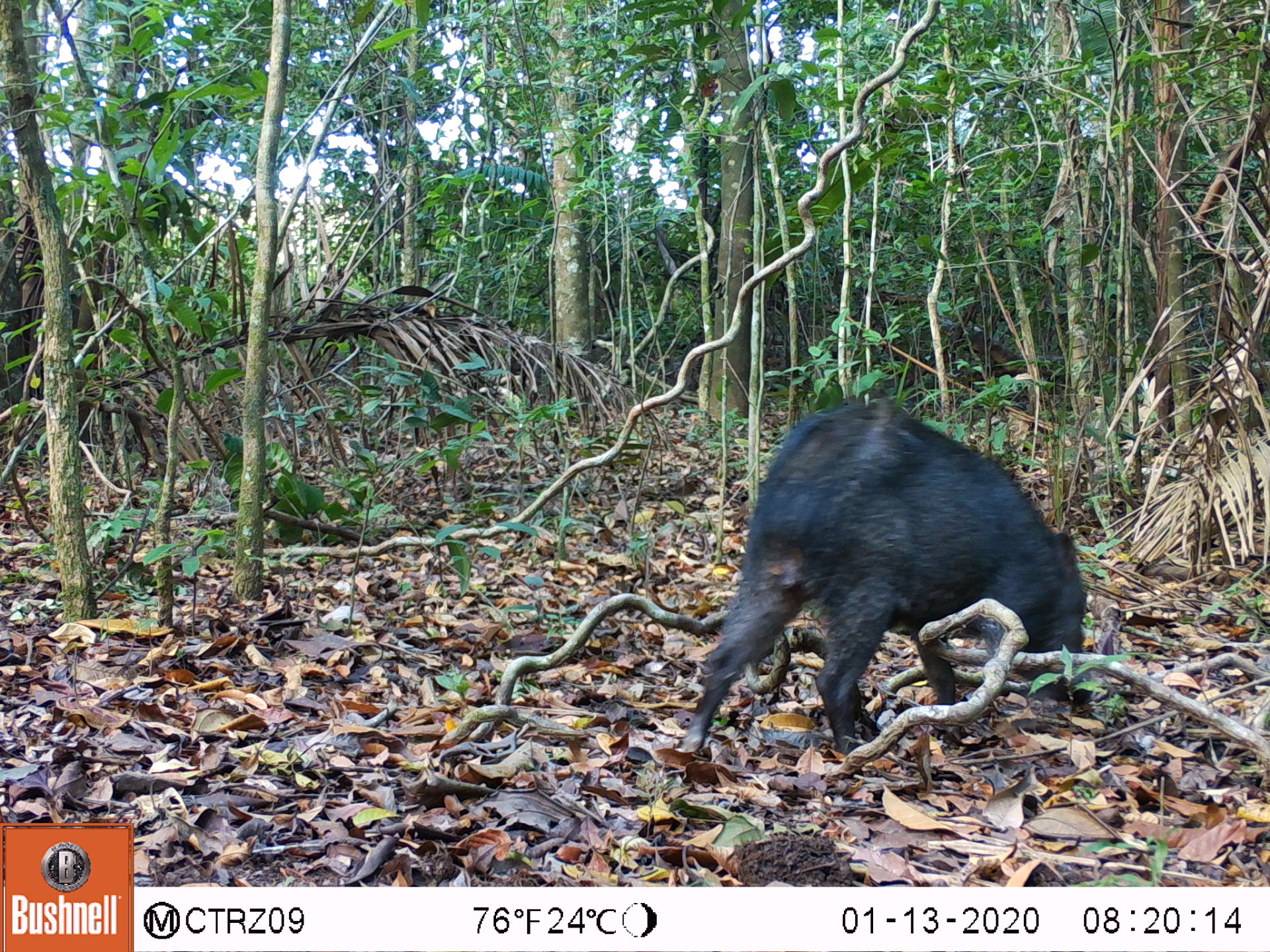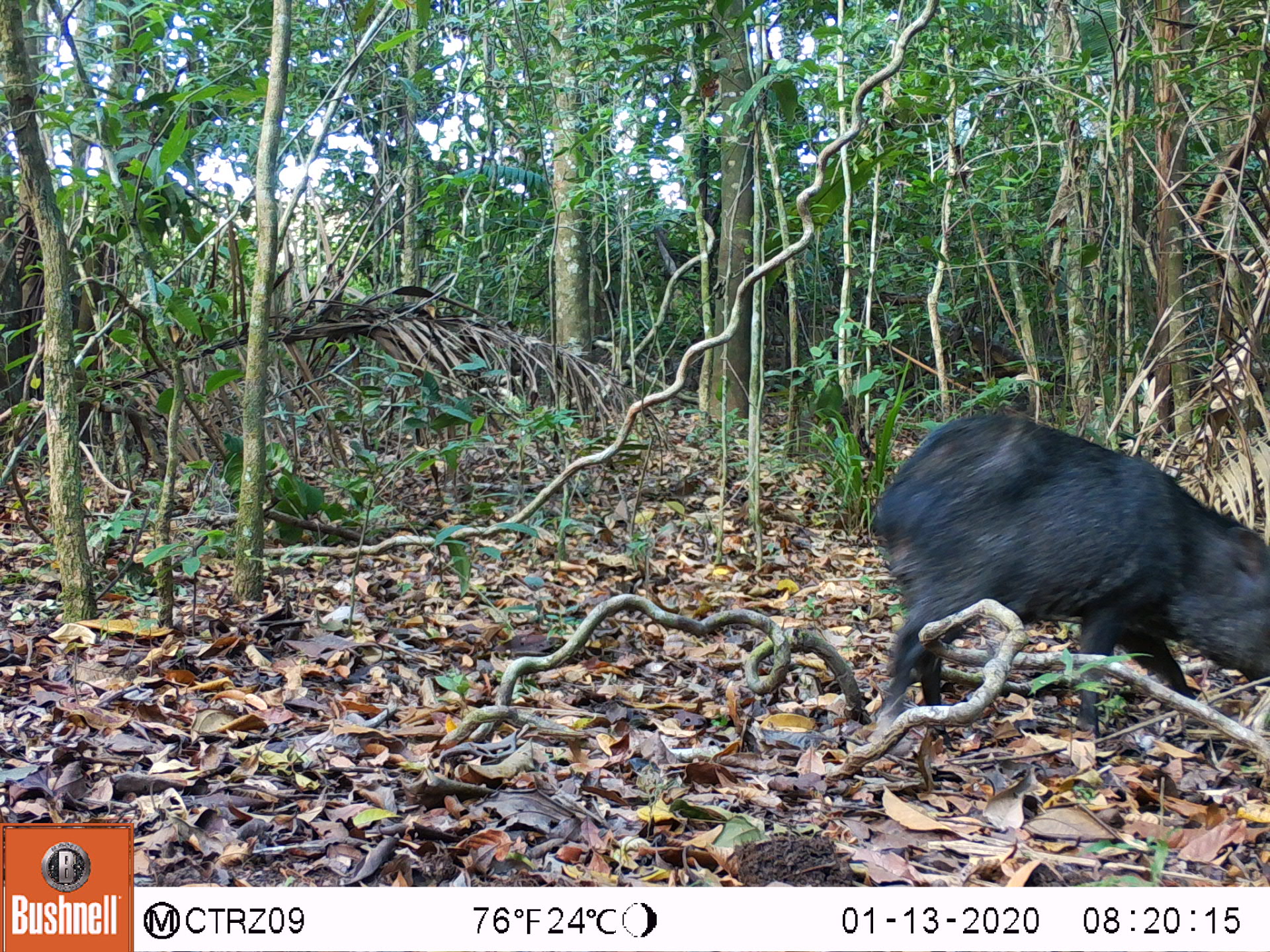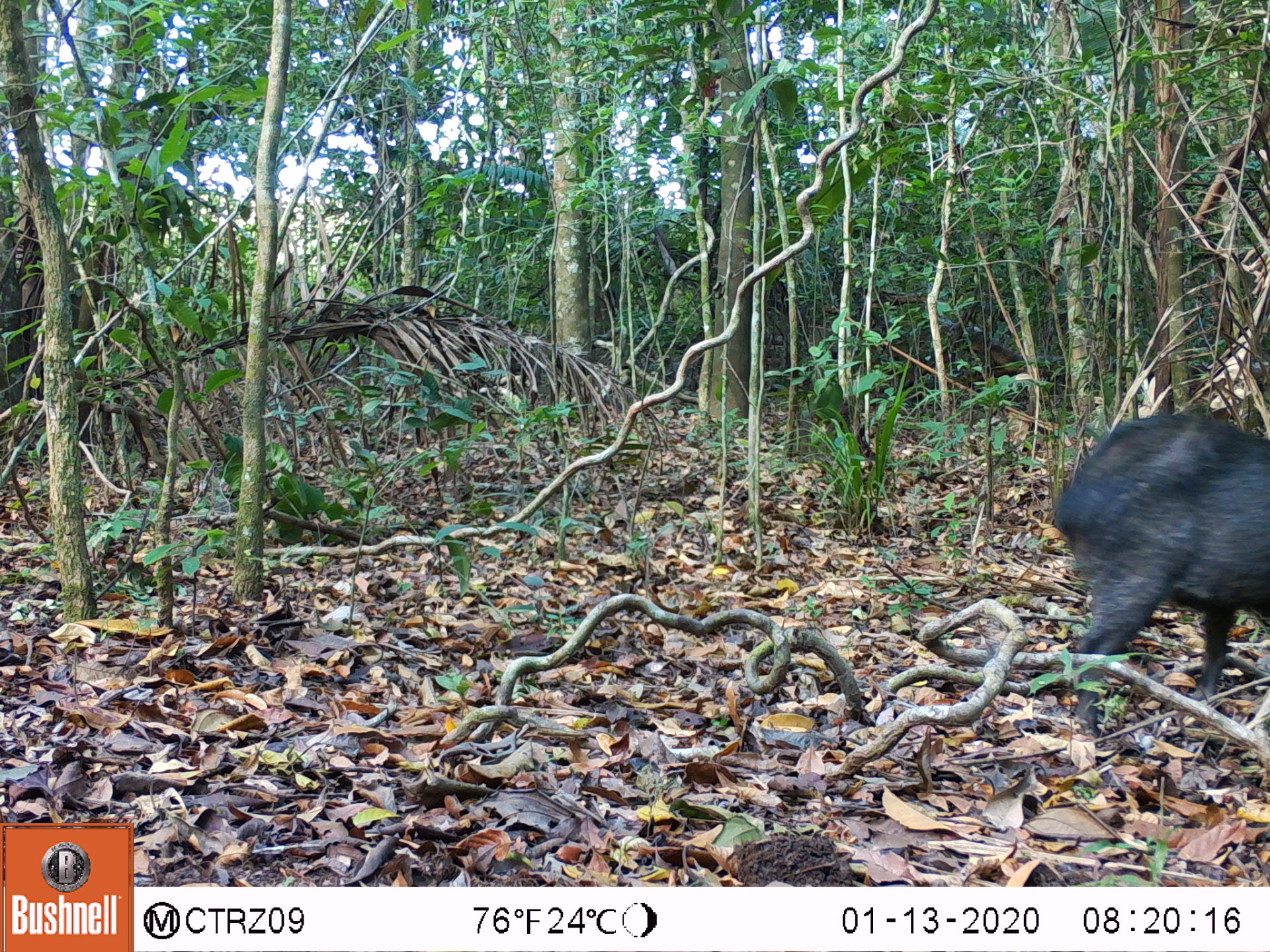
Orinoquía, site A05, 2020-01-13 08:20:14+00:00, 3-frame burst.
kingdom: Animalia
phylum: Chordata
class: Mammalia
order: Artiodactyla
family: Tayassuidae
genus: Pecari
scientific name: Pecari tajacu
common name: collared peccary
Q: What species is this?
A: Collared peccary (Pecari tajacu).